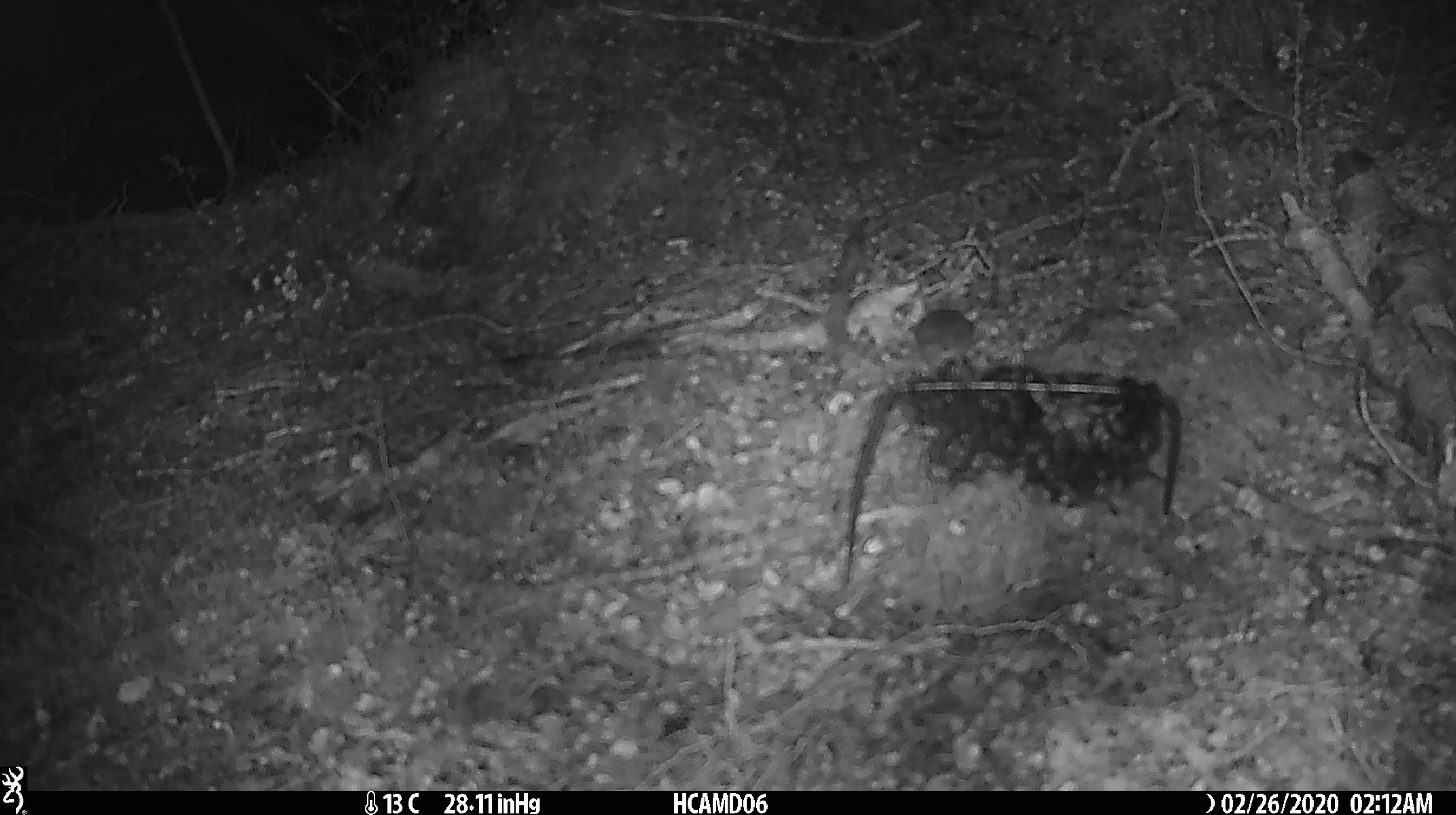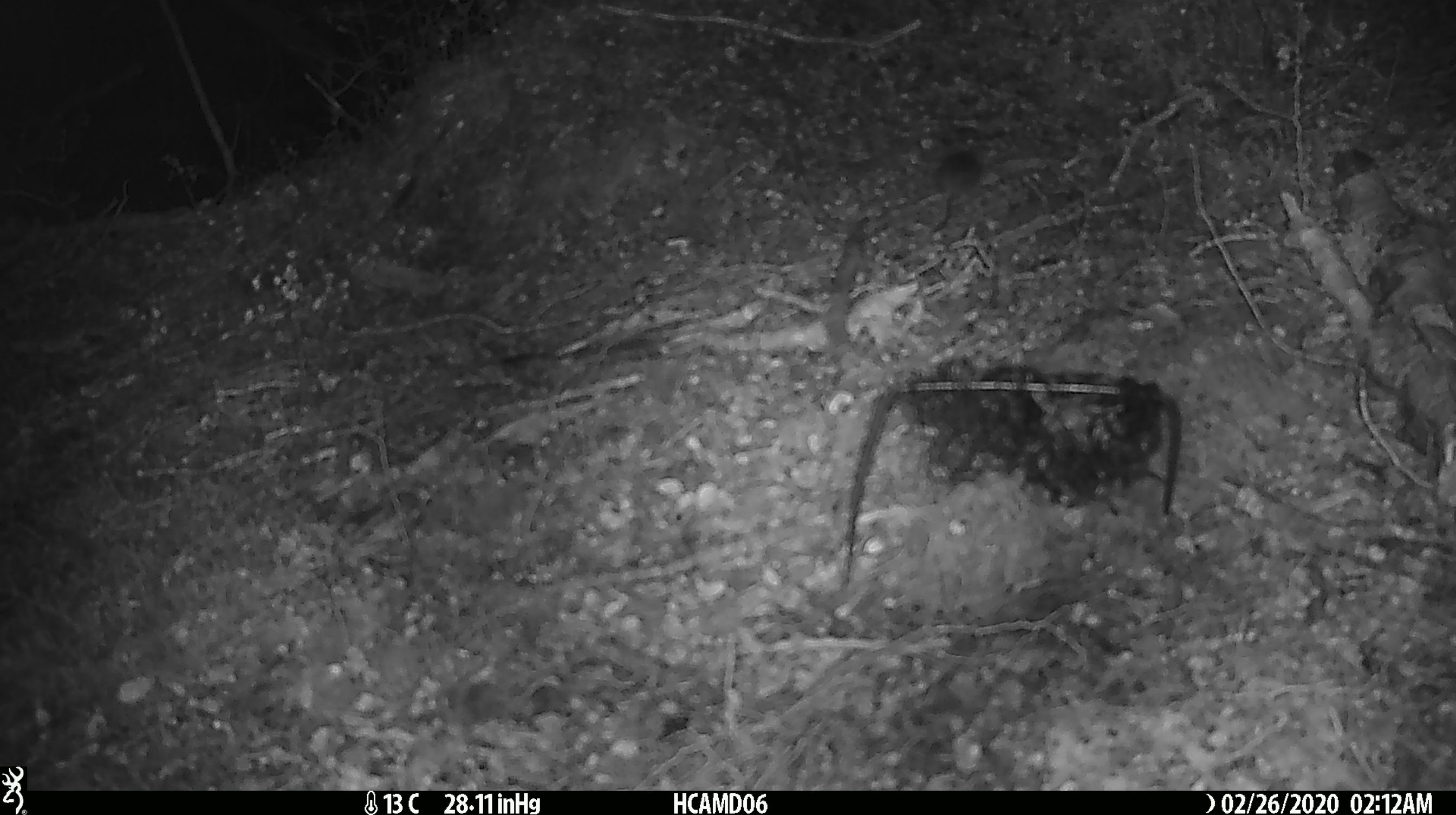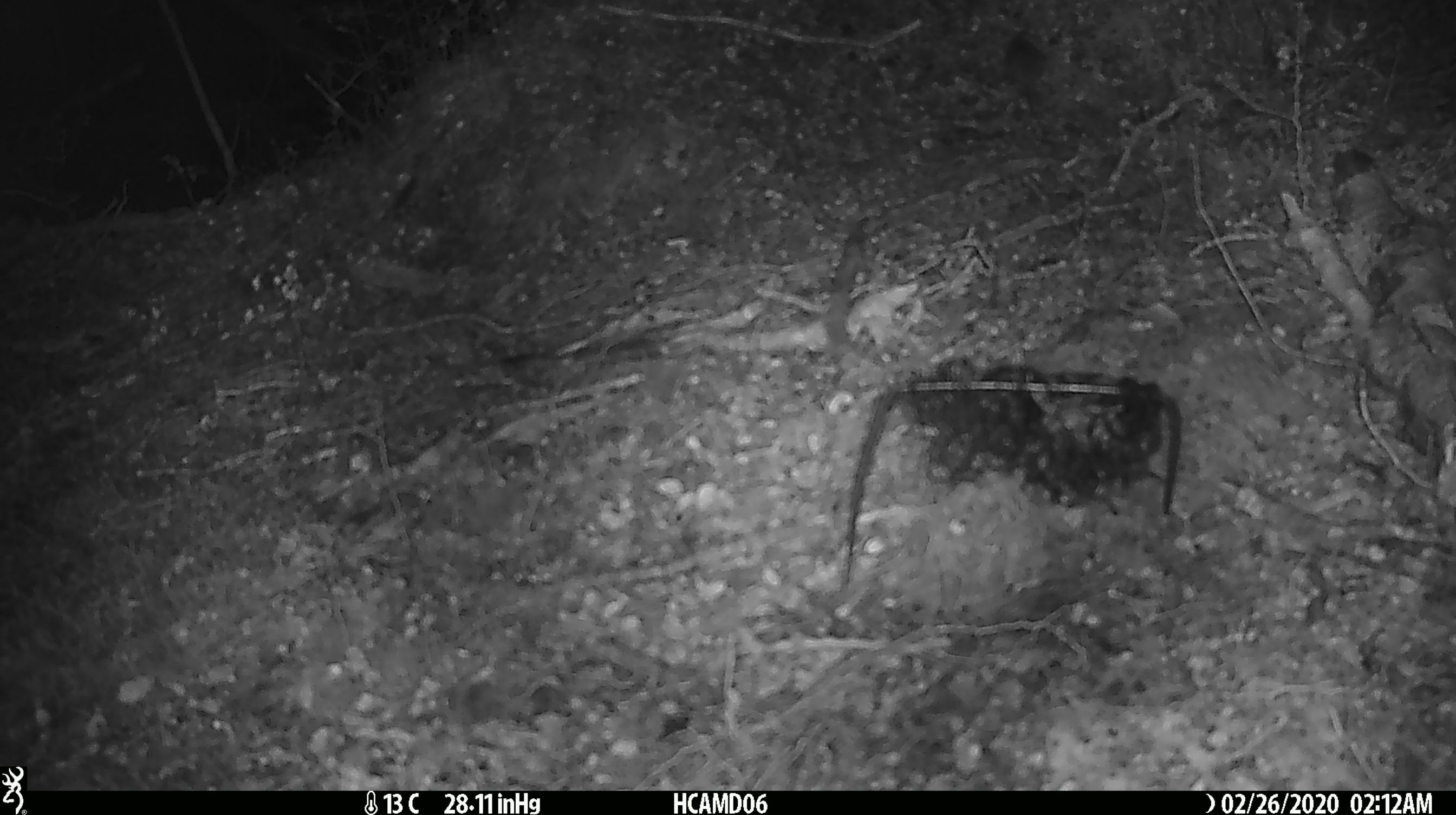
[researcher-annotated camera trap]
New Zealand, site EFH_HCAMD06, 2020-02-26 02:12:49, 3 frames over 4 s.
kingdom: Animalia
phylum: Chordata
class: Mammalia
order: Rodentia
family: Muridae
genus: Mus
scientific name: Mus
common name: mouse